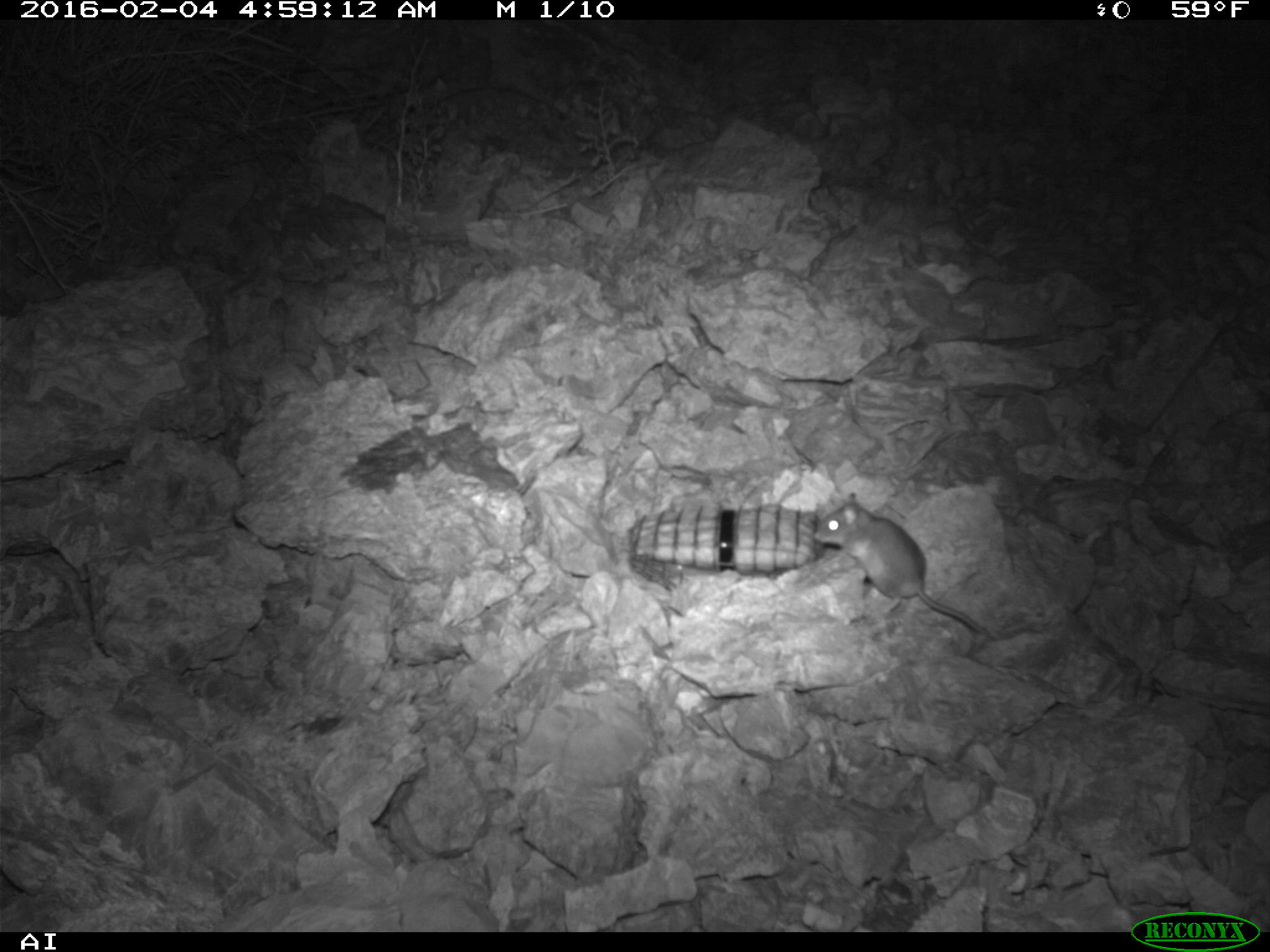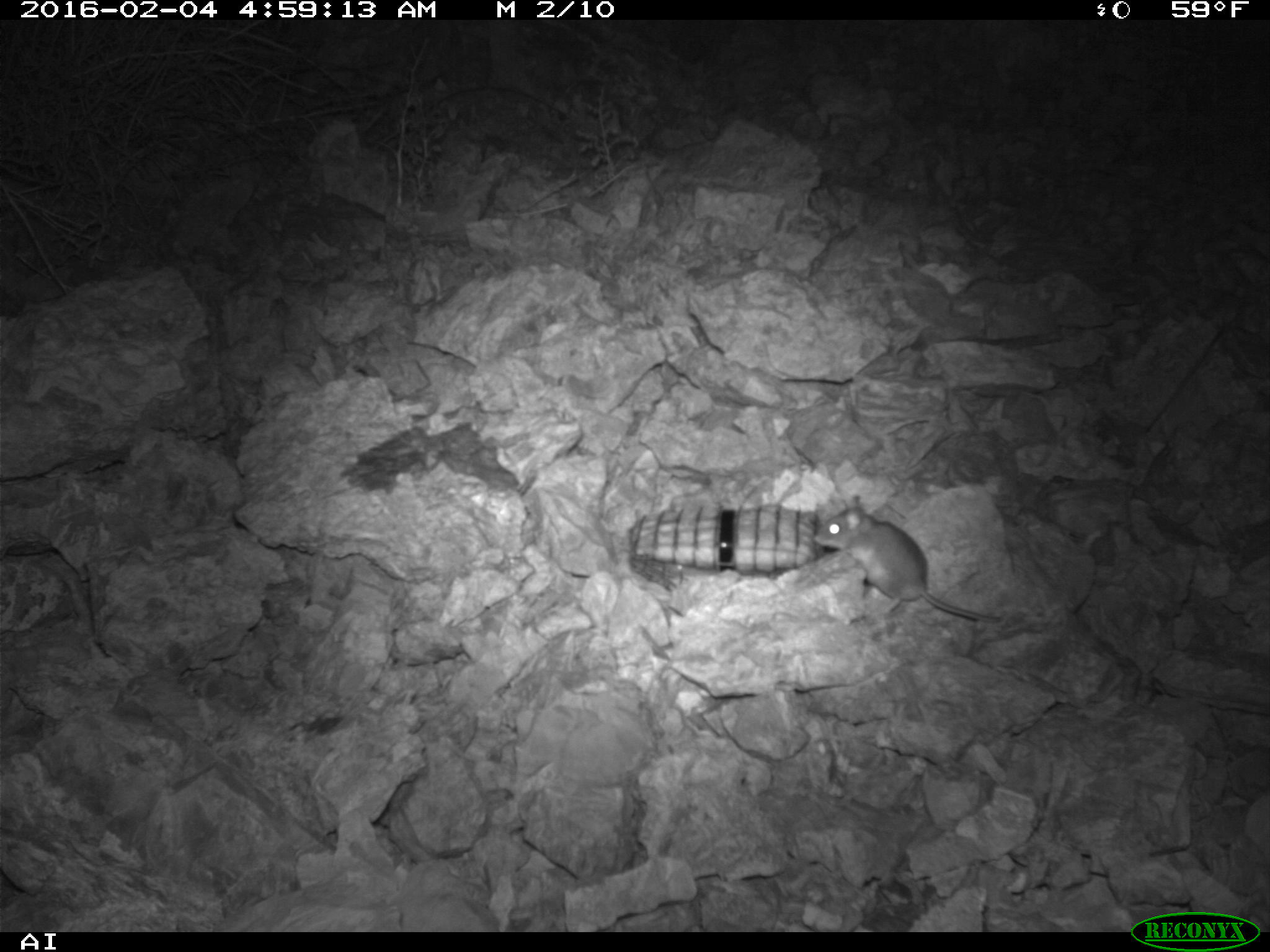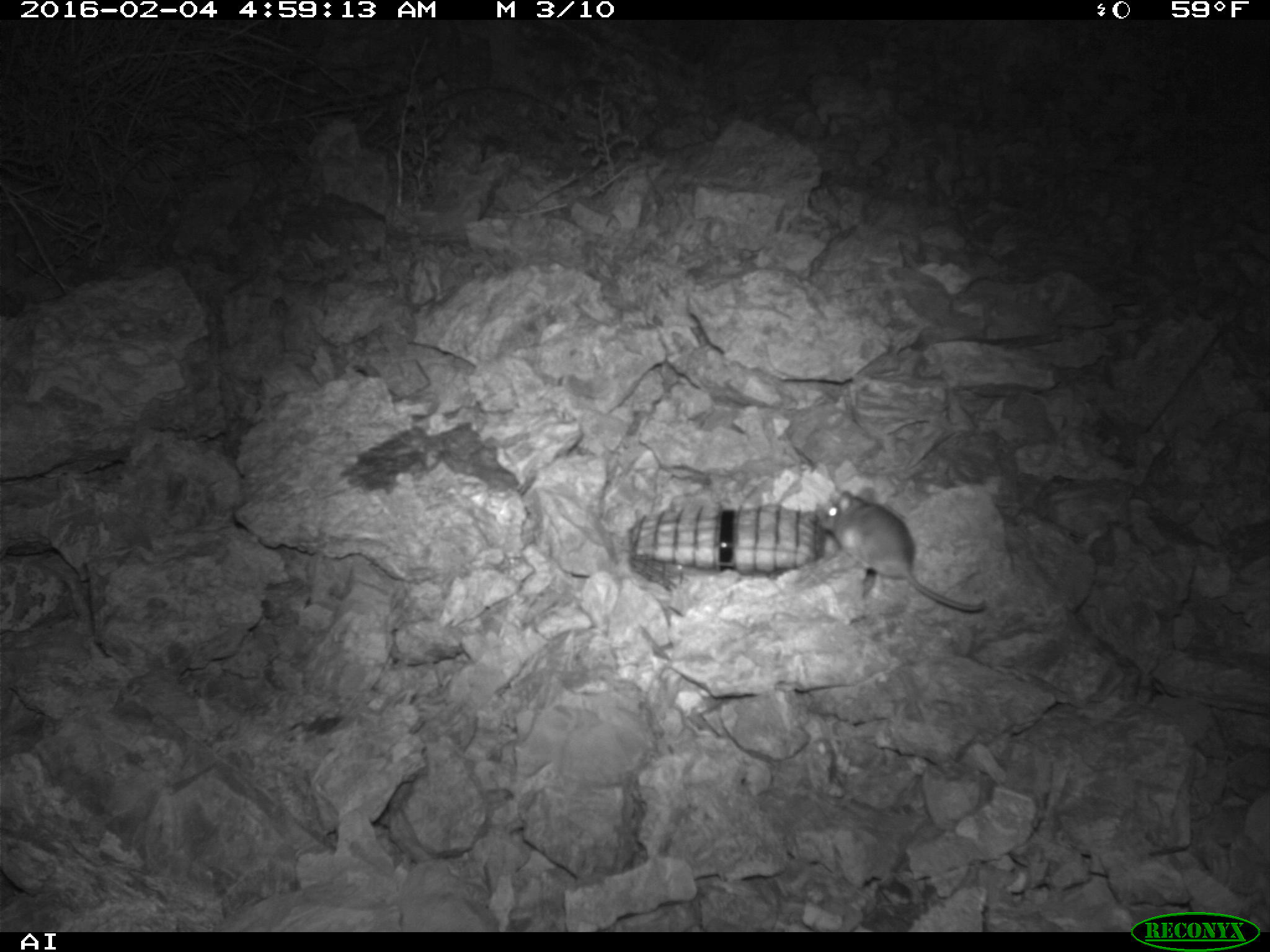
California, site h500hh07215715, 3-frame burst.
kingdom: Animalia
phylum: Chordata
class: Mammalia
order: Rodentia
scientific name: Rodentia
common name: rodent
Rodent (Rodentia).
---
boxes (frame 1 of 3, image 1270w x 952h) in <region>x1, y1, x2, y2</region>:
rodent: <region>813, 493, 990, 637</region>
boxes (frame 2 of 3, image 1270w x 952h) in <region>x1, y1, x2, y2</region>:
rodent: <region>812, 494, 1001, 623</region>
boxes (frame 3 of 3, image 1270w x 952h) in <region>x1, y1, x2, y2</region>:
rodent: <region>815, 487, 986, 612</region>